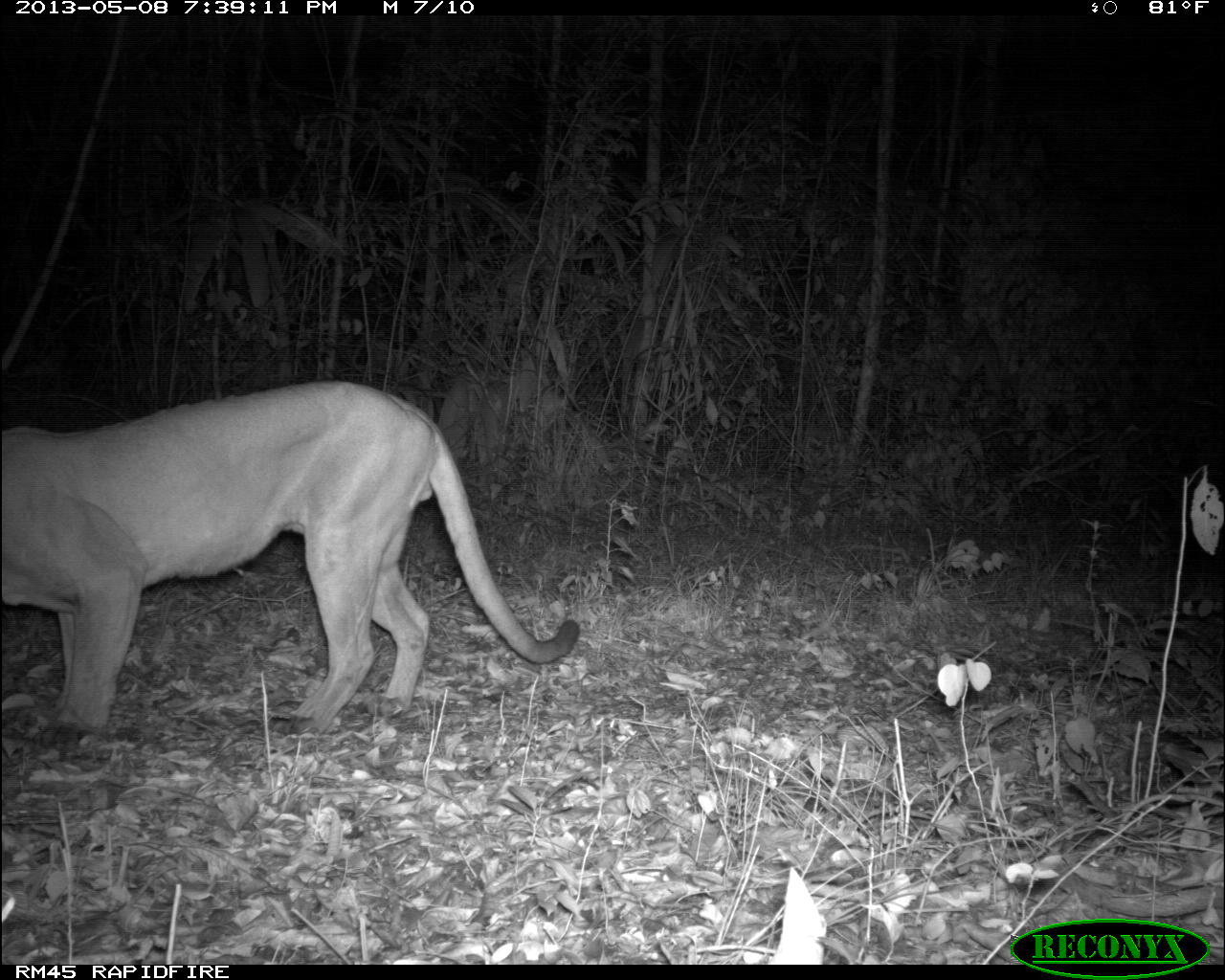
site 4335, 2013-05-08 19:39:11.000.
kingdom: Animalia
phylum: Chordata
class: Mammalia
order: Carnivora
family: Felidae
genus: Puma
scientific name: Puma concolor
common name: mountain lion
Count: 1.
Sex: male.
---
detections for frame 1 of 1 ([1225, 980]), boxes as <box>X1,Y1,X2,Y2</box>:
puma concolor: <box>0,374,582,744</box>